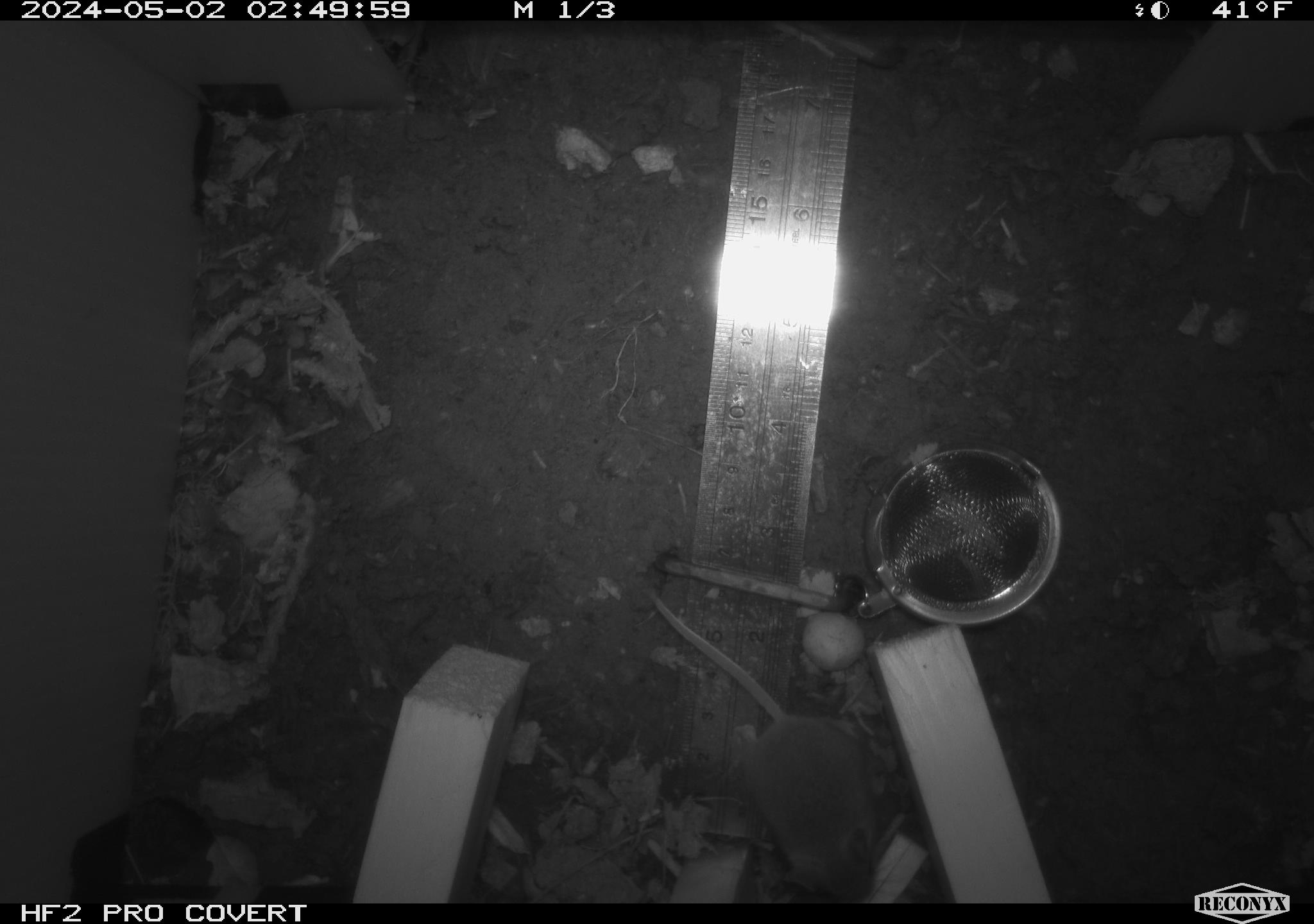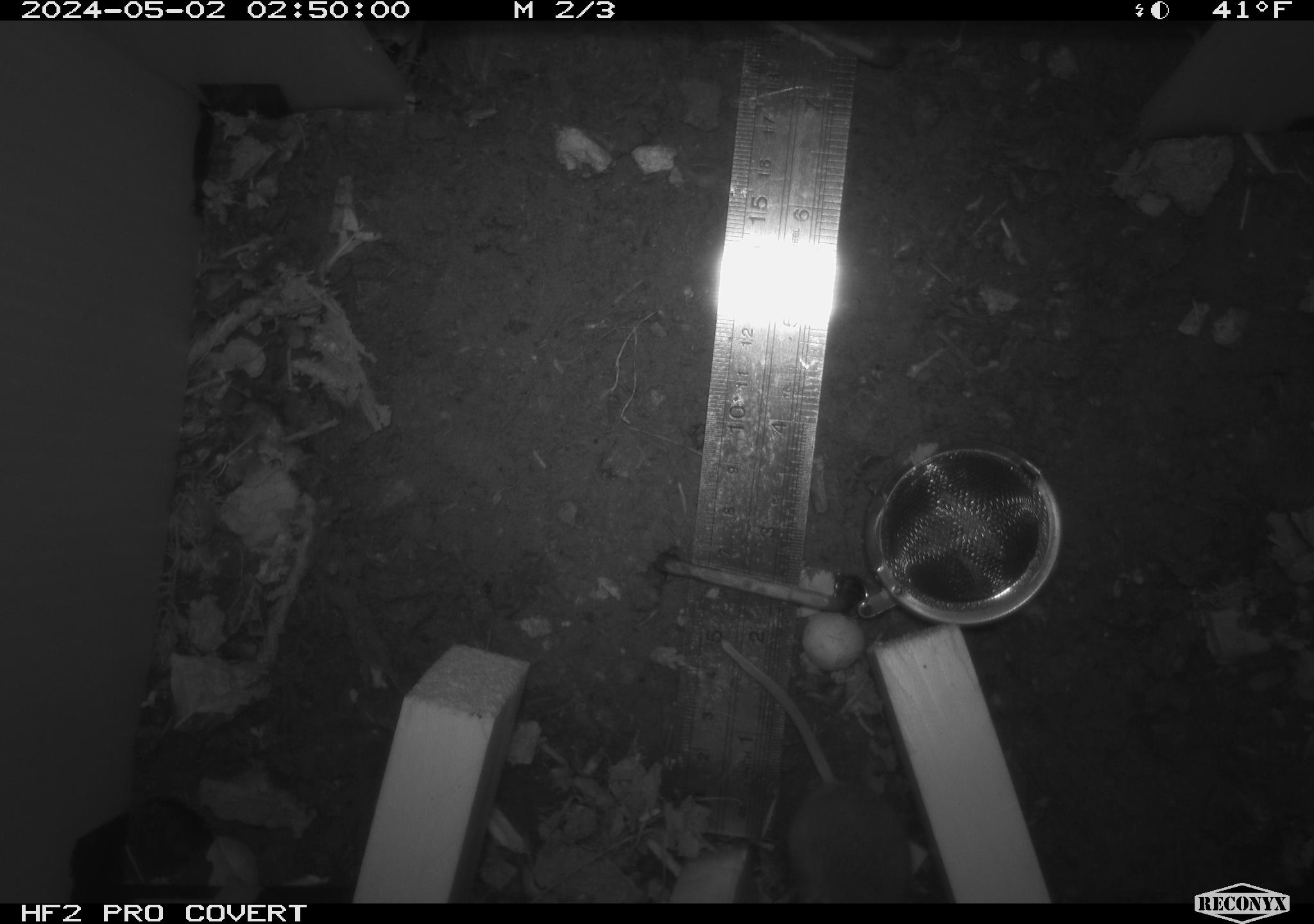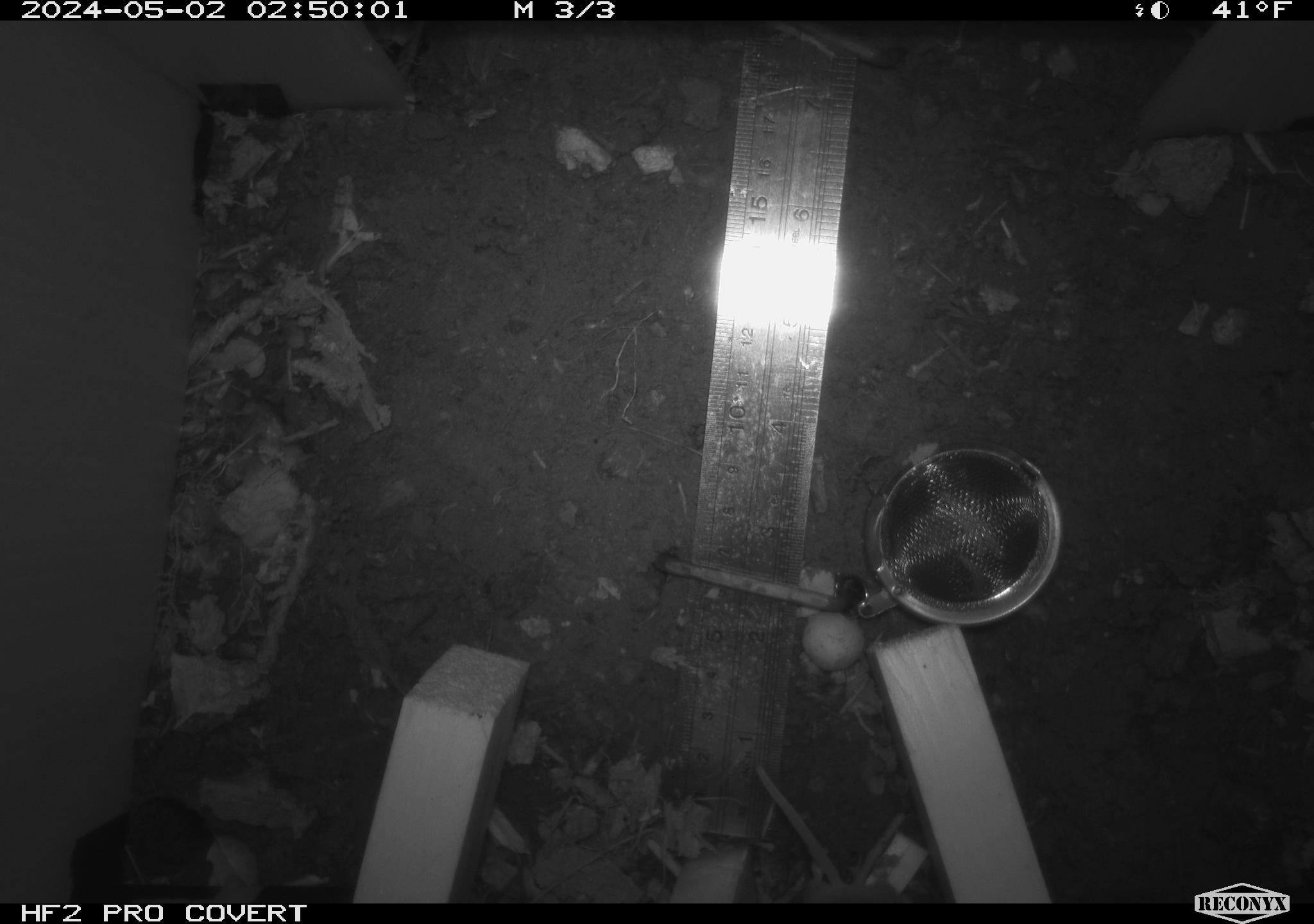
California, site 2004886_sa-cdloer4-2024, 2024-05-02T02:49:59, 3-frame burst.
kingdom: Animalia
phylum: Chordata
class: Mammalia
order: Rodentia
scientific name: Rodentia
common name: mouse species